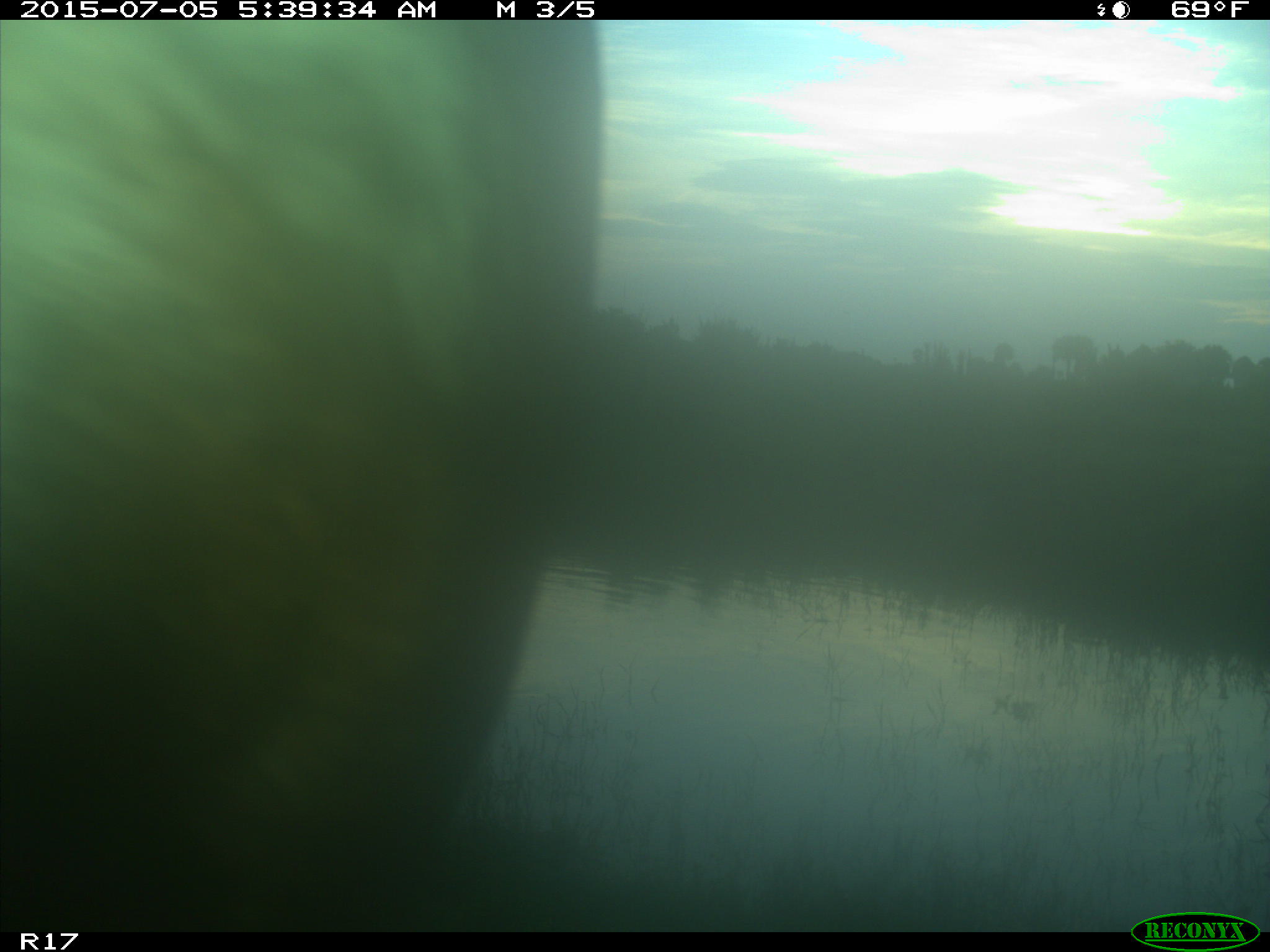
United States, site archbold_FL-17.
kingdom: Animalia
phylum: Chordata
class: Mammalia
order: Artiodactyla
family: Bovidae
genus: Bos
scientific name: Bos taurus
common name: domestic cow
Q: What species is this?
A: Bos taurus (domestic cow).